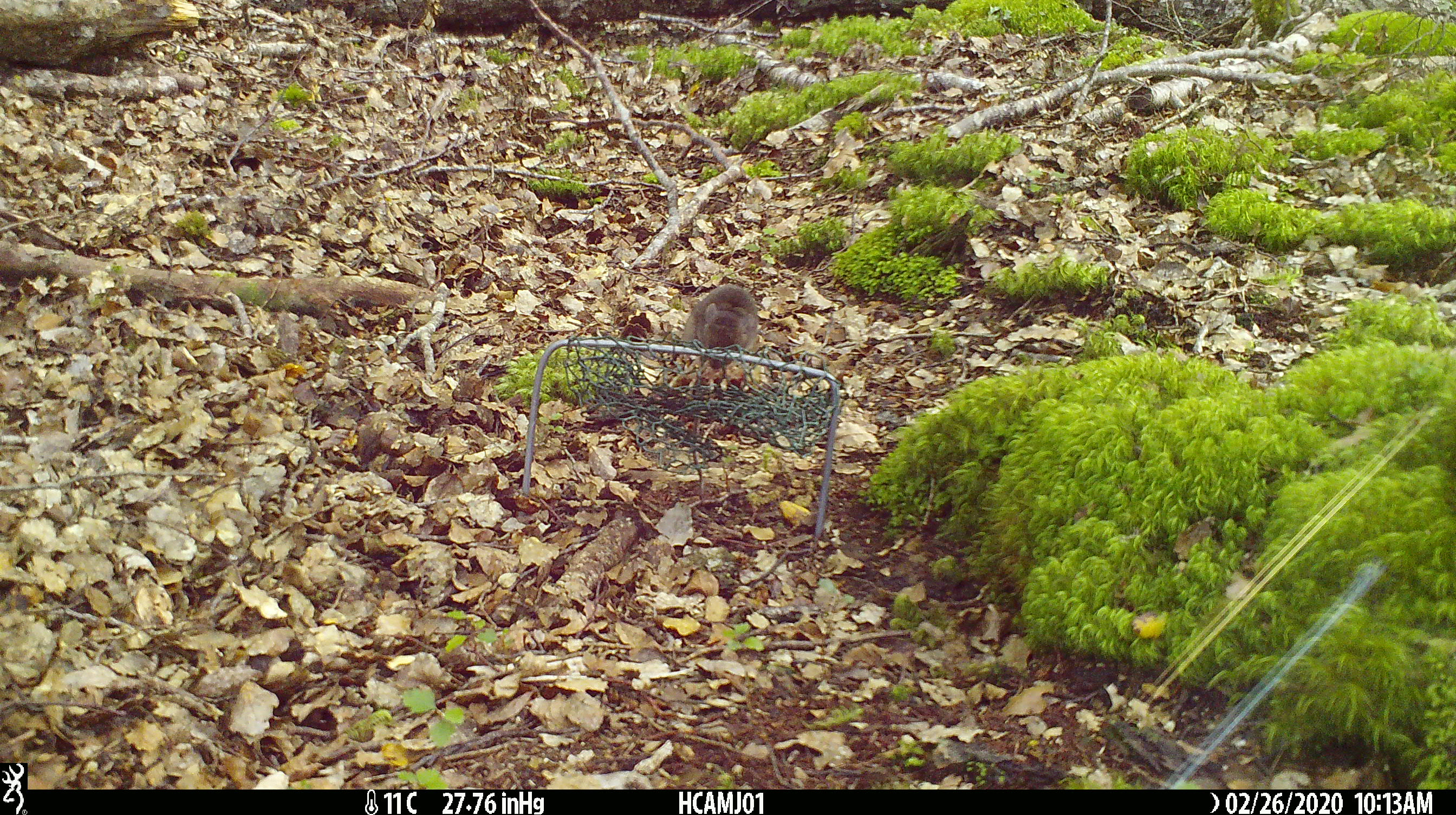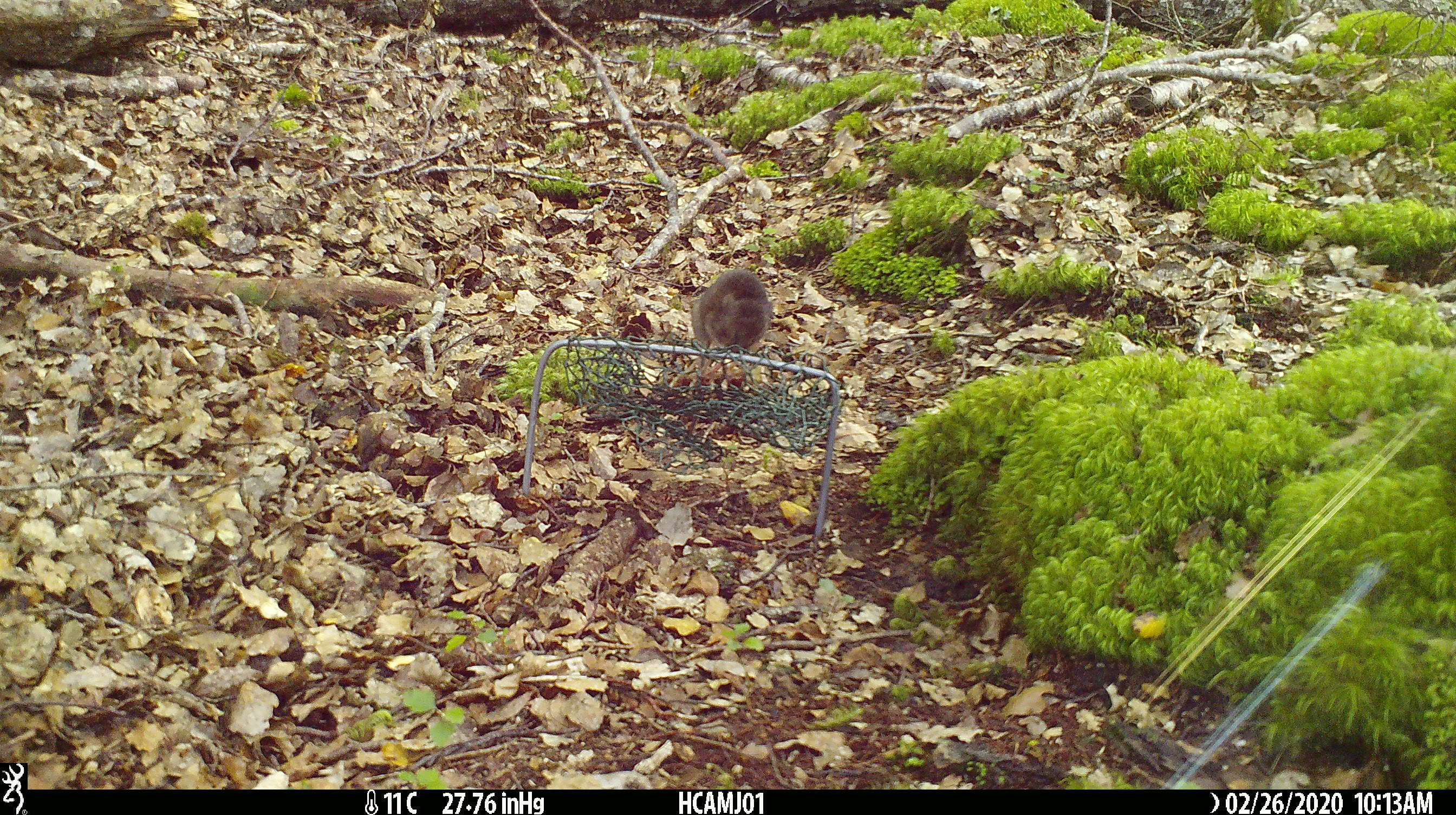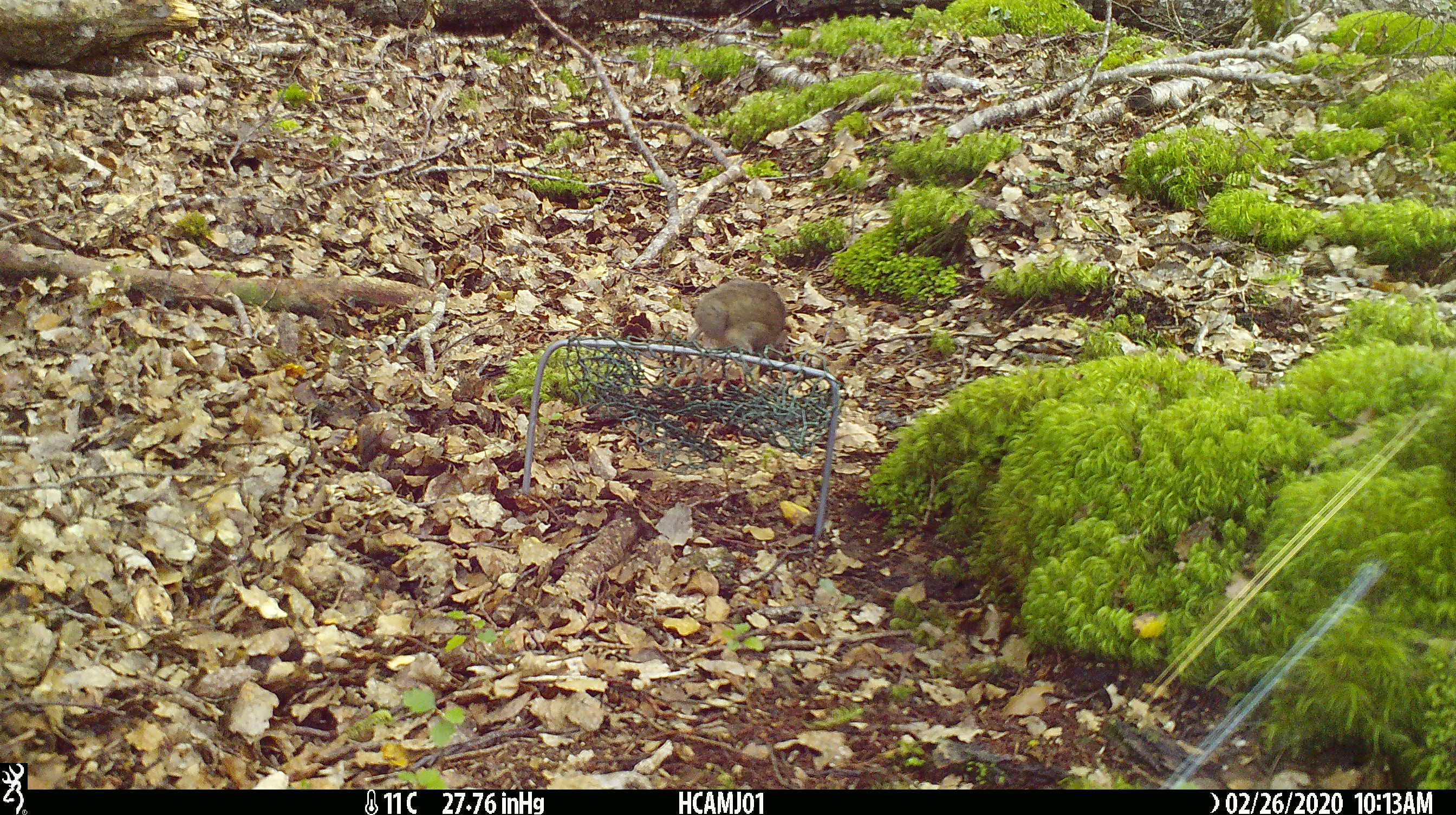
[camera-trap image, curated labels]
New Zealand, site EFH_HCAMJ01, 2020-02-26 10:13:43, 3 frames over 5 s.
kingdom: Animalia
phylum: Chordata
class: Mammalia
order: Rodentia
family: Muridae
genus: Mus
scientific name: Mus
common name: mouse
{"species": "mouse (Mus)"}